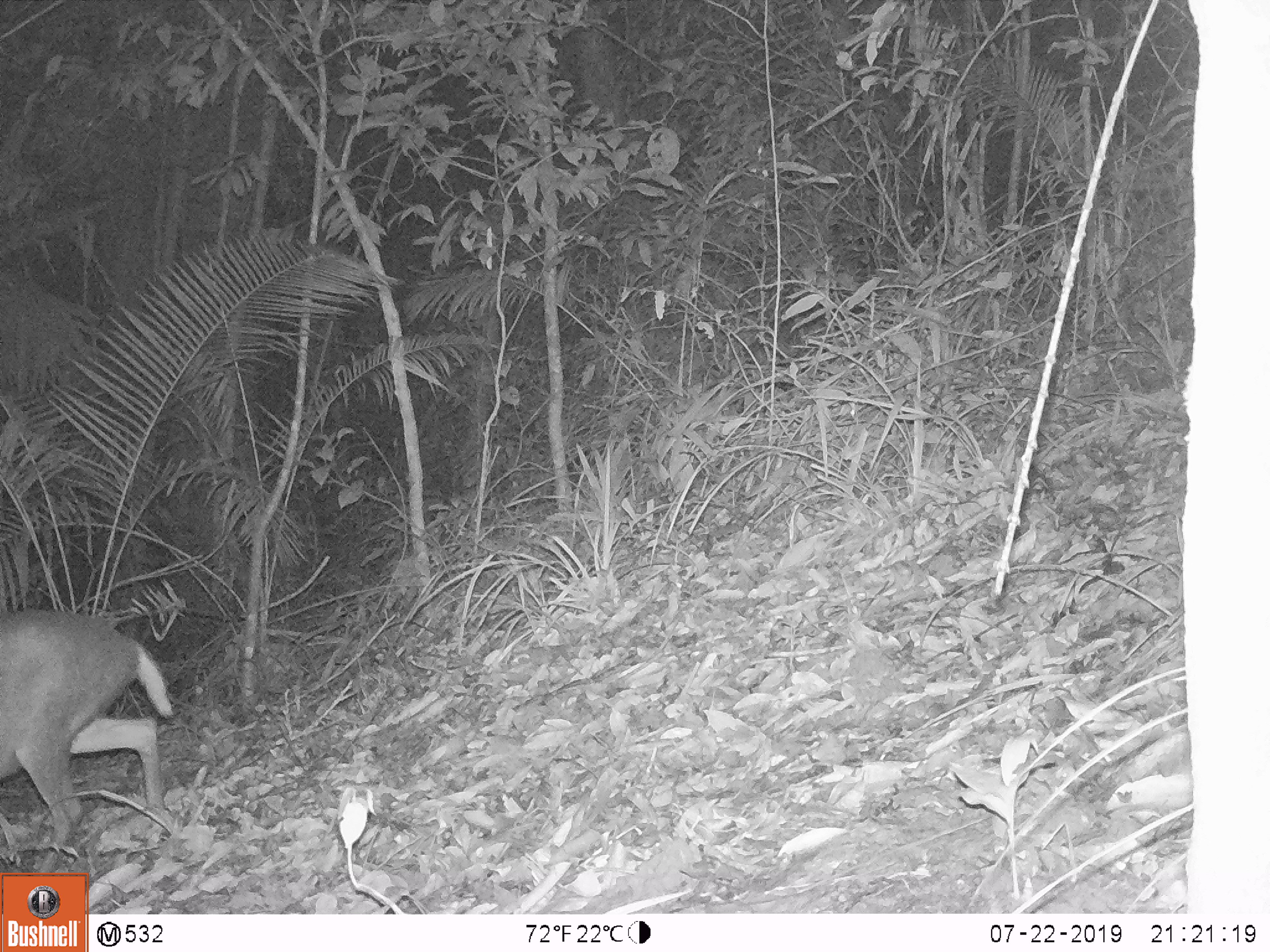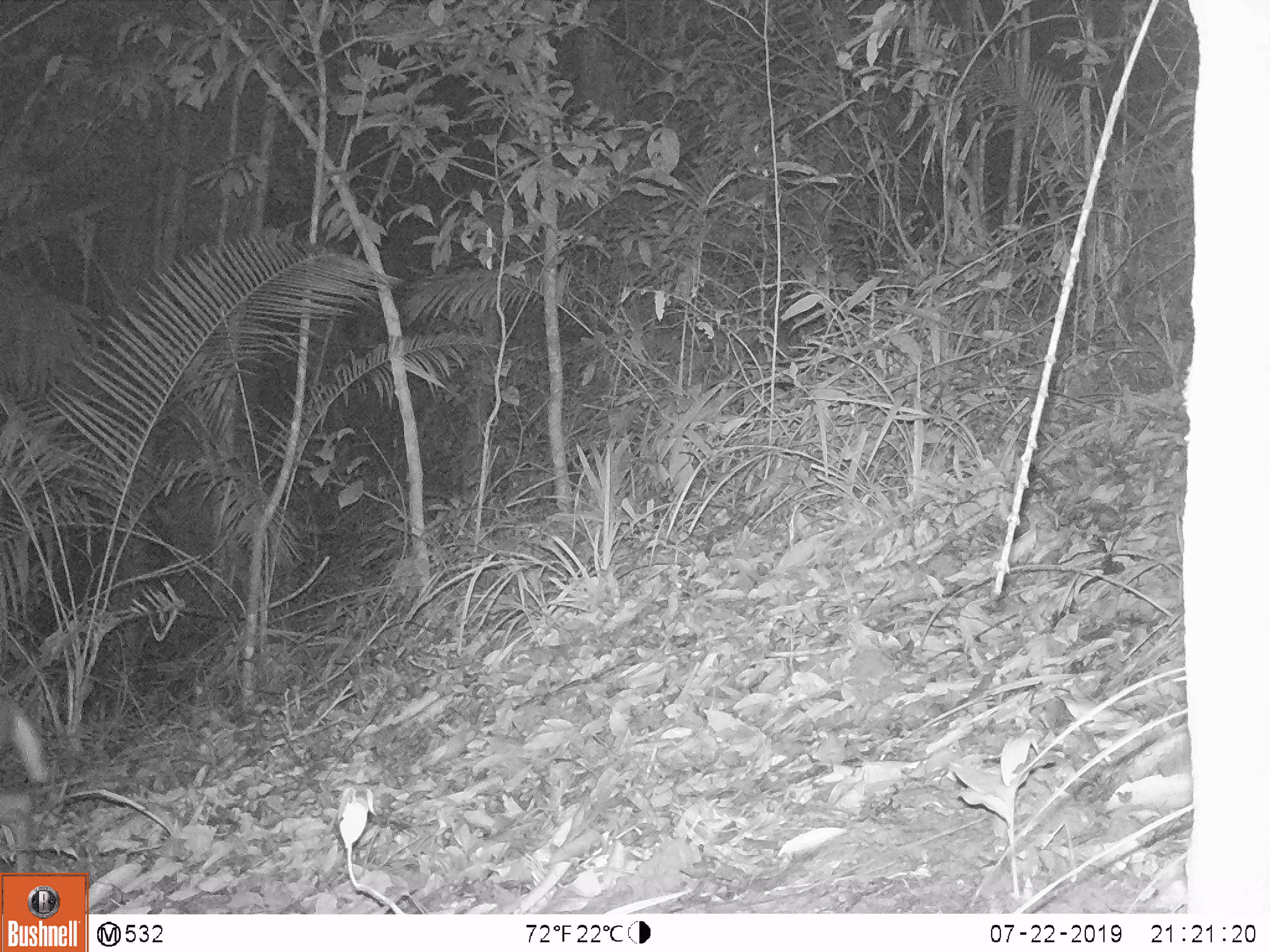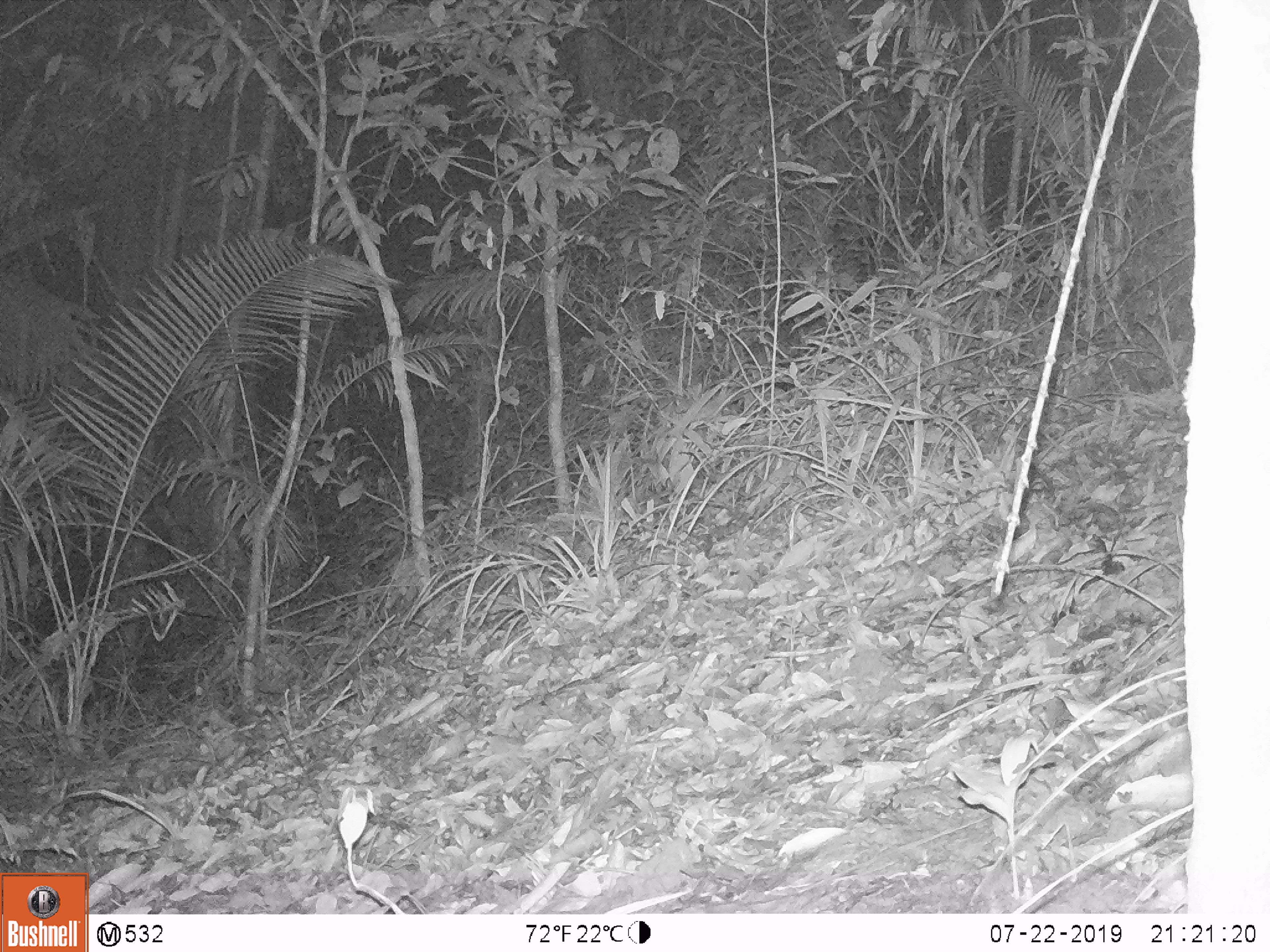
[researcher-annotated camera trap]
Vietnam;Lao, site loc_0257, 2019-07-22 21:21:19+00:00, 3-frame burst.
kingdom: Animalia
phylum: Chordata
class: Mammalia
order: Artiodactyla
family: Cervidae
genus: Muntiacus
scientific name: Muntiacus rooseveltorum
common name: roosevelt's muntjac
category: roosevelts muntjac group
Roosevelts muntjac group (roosevelt's muntjac) (Muntiacus rooseveltorum). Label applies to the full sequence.